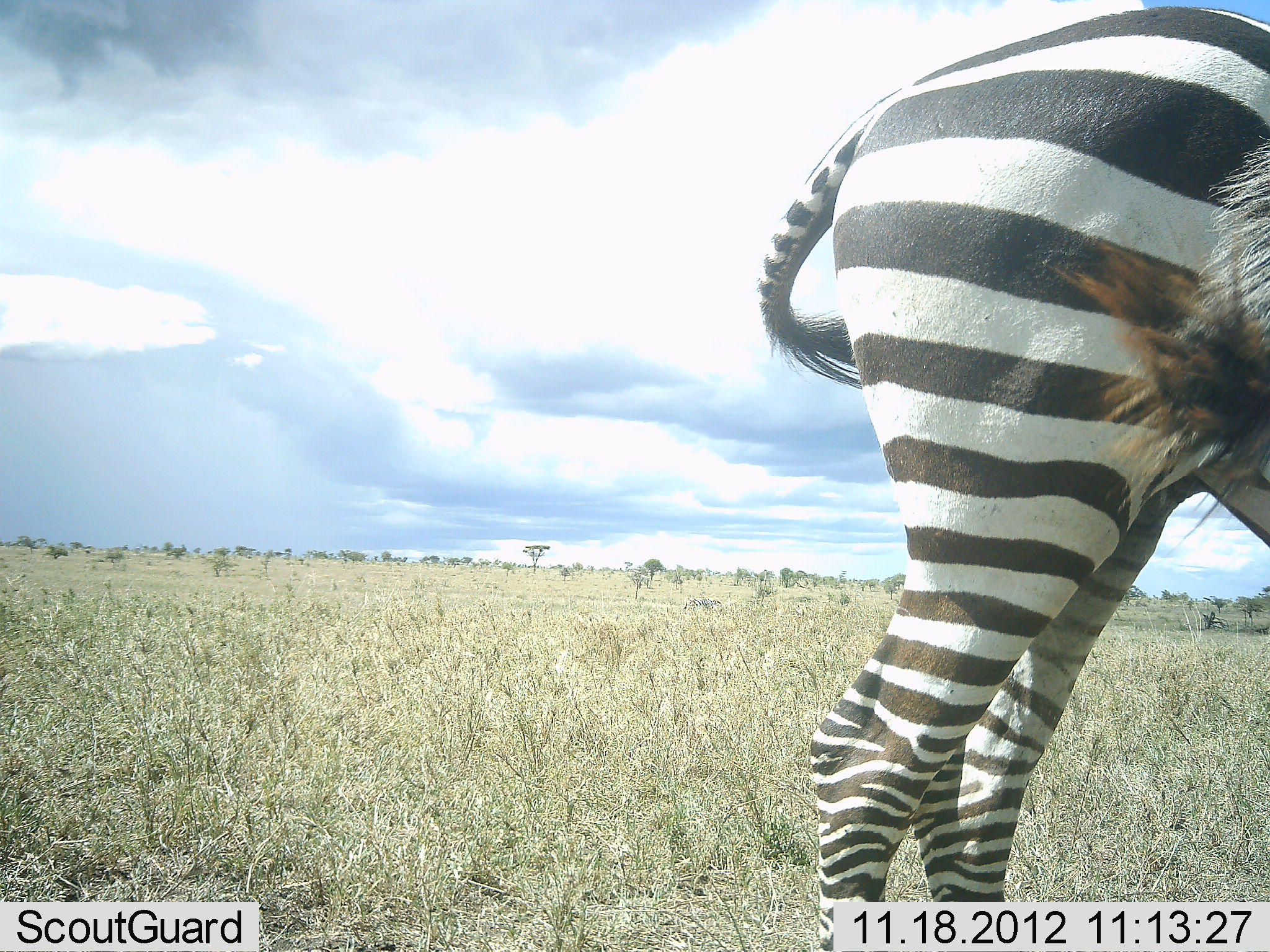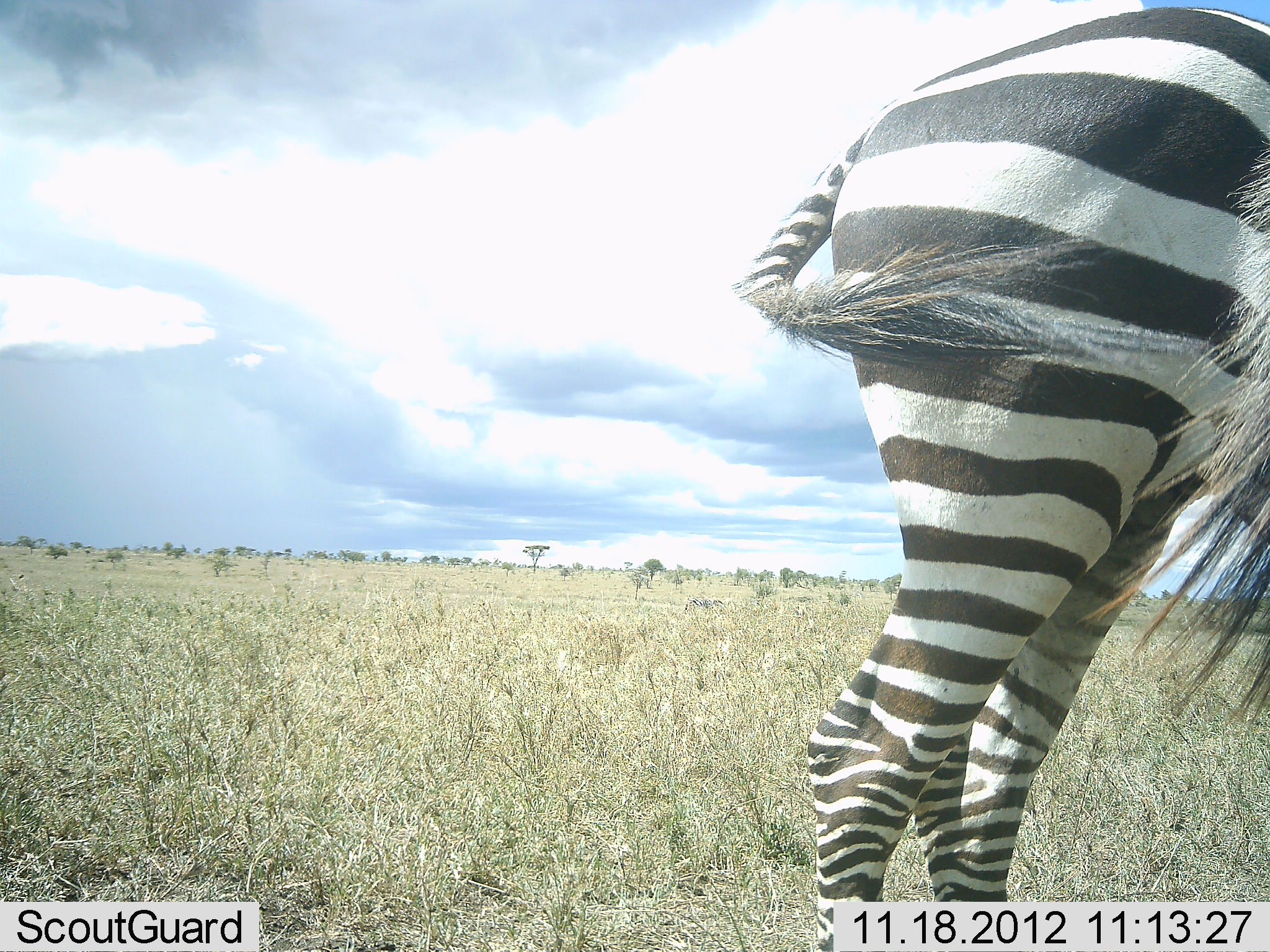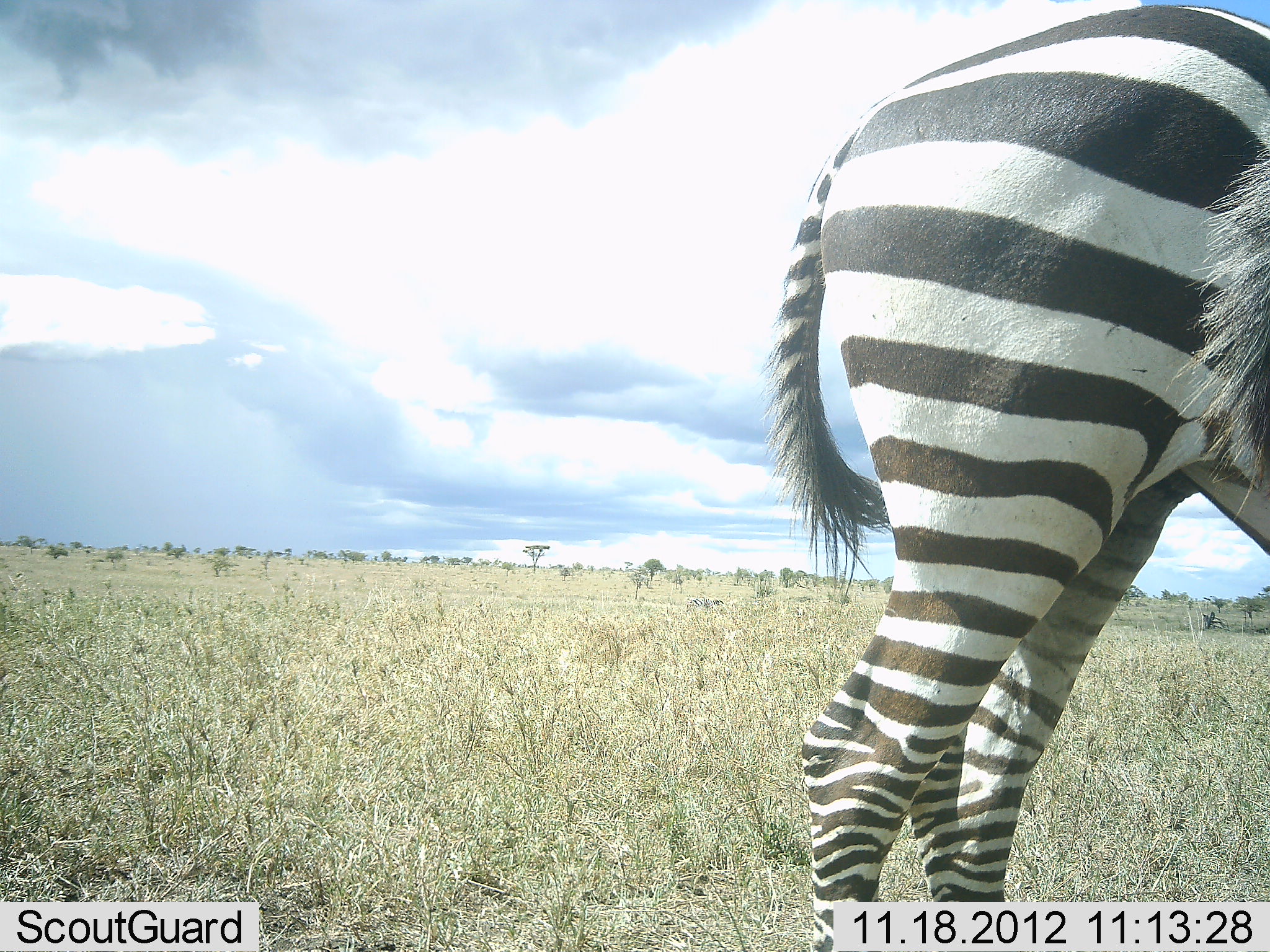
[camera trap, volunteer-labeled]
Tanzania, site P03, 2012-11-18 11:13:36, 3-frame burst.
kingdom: Animalia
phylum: Chordata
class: Mammalia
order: Perissodactyla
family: Equidae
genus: Equus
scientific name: Equus quagga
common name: plains zebra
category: zebra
Zebra (plains zebra) (Equus quagga), count 2. Behavior (volunteer vote fractions): standing 100%, resting 0%, moving 0%, interacting 0%. Young present (vote fraction): 0%. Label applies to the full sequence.